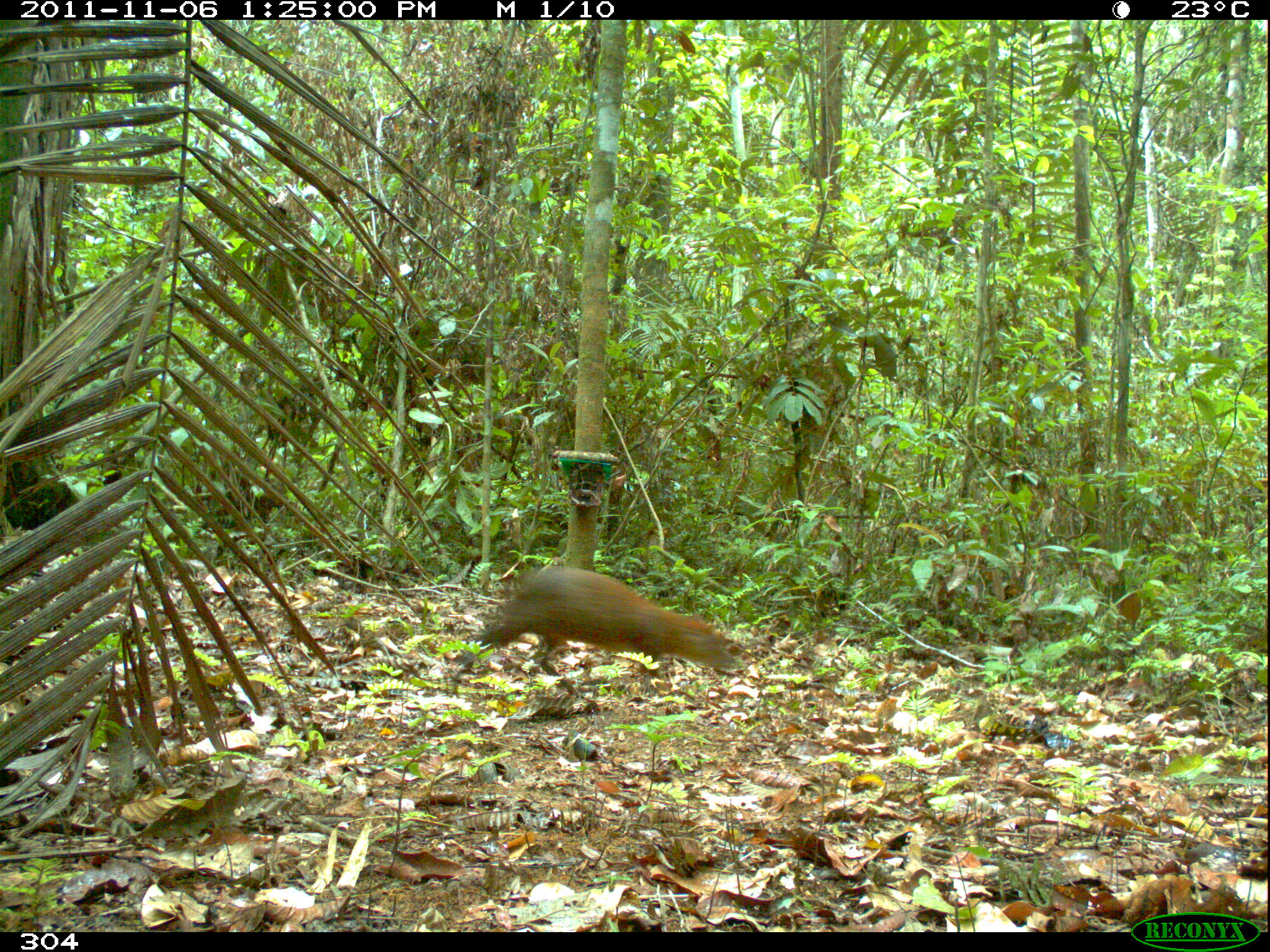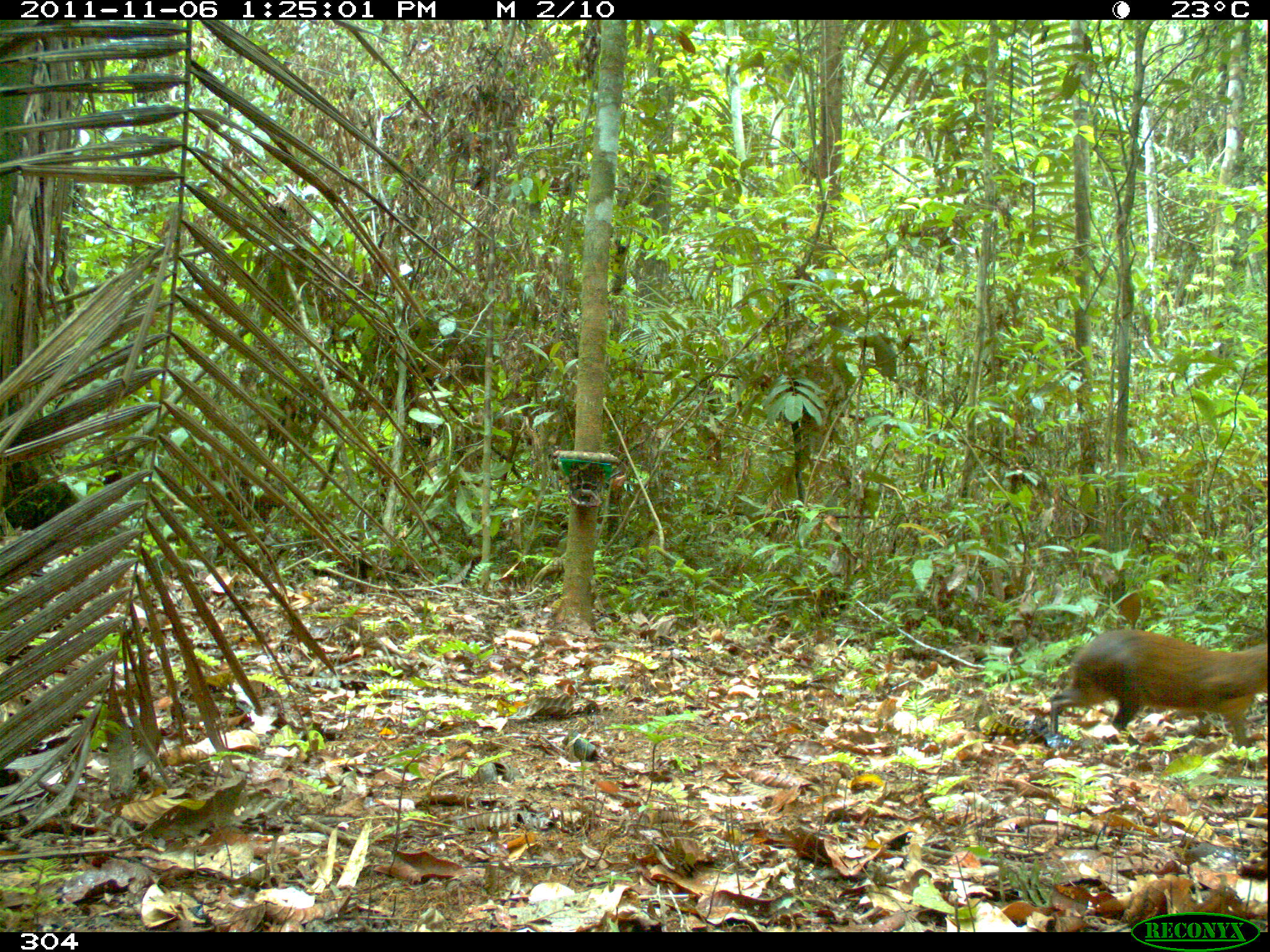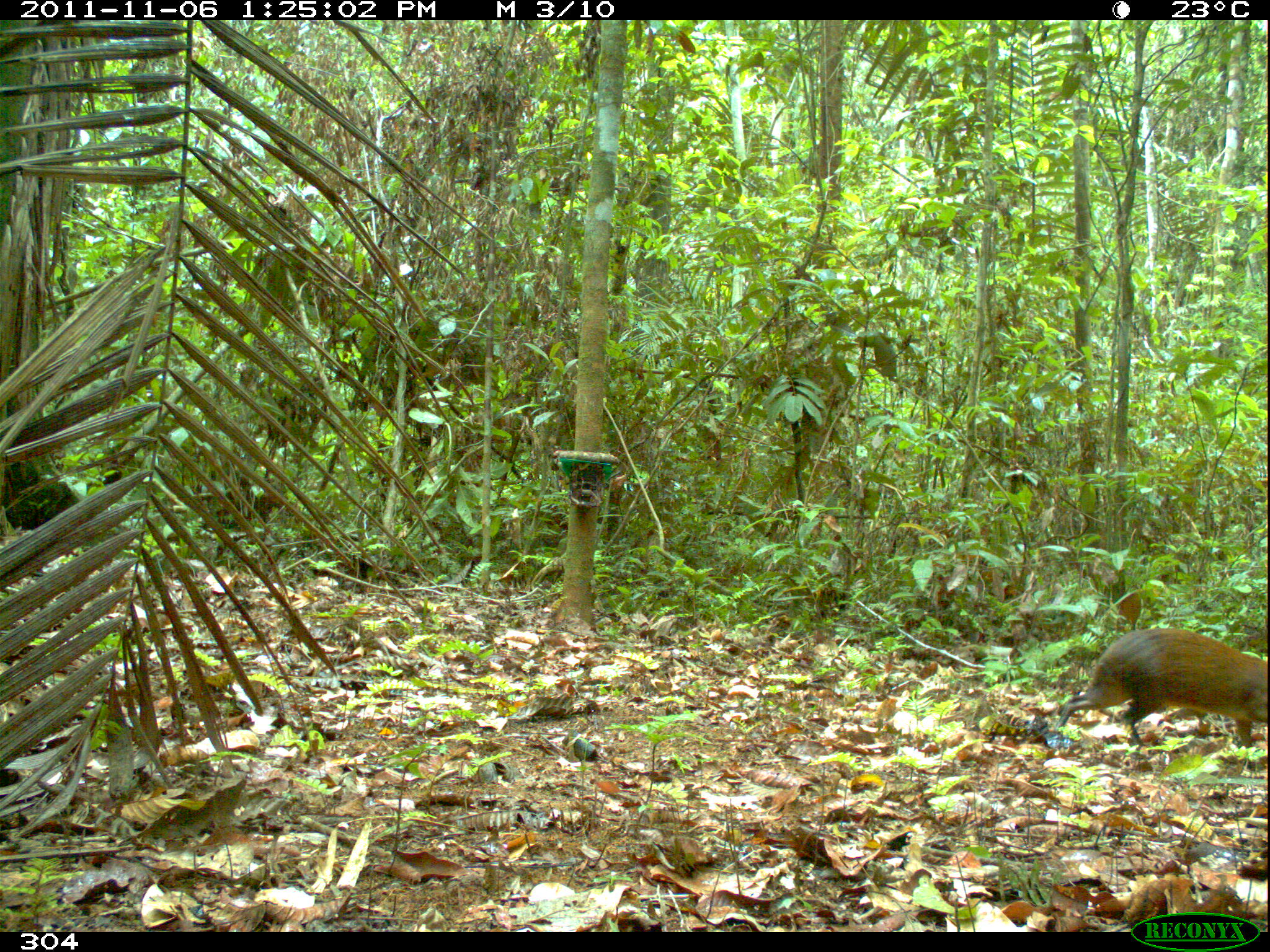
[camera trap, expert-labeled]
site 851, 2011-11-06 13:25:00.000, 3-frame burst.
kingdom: Animalia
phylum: Chordata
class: Mammalia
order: Rodentia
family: Dasyproctidae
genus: Dasyprocta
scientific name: Dasyprocta punctata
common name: central american agouti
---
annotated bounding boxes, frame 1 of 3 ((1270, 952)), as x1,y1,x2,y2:
dasyprocta punctata: 451,567,744,696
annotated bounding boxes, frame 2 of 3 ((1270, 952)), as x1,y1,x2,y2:
dasyprocta punctata: 1046,629,1270,746